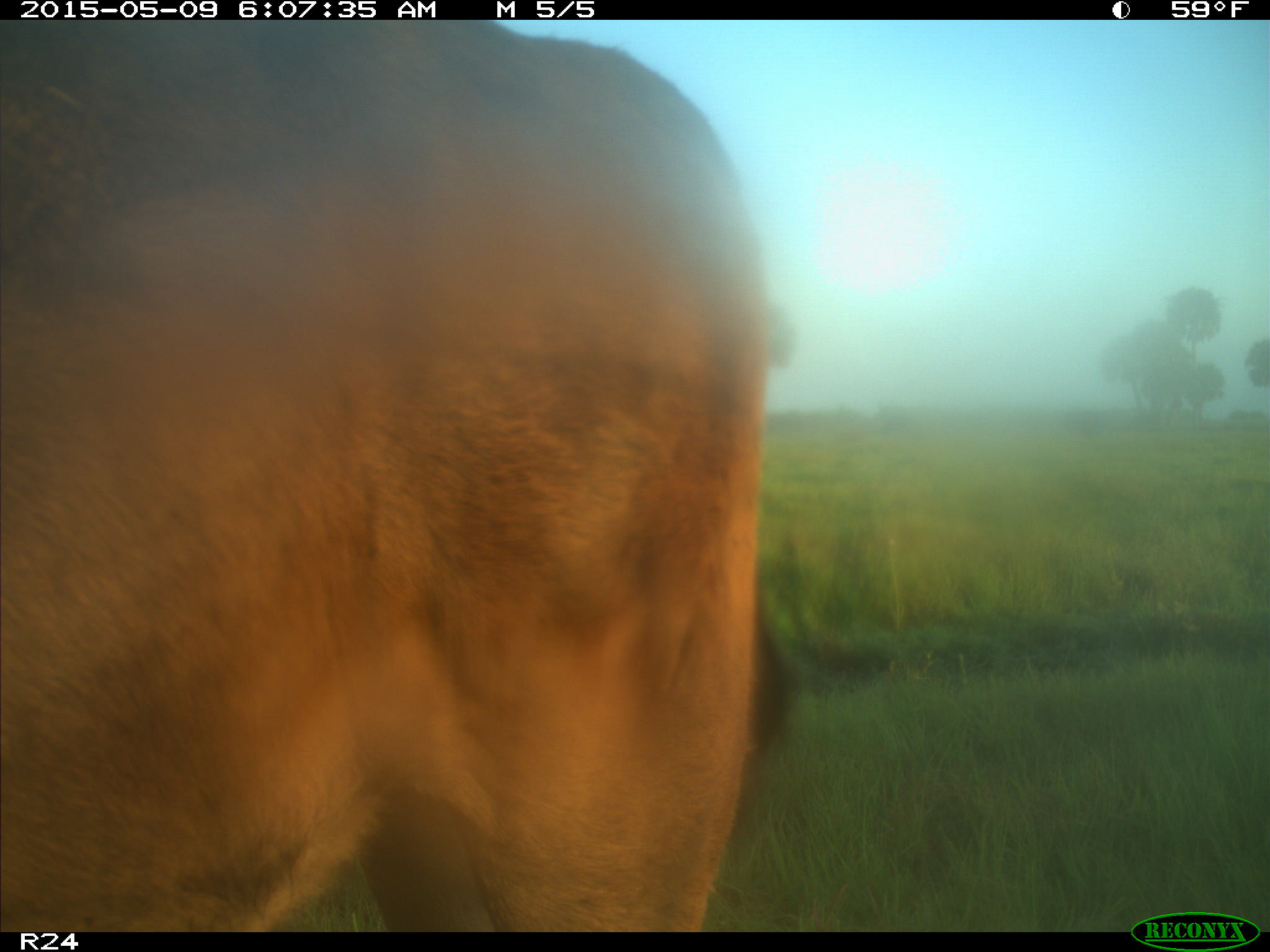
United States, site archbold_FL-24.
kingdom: Animalia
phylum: Chordata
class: Mammalia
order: Artiodactyla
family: Bovidae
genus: Bos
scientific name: Bos taurus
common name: domestic cow